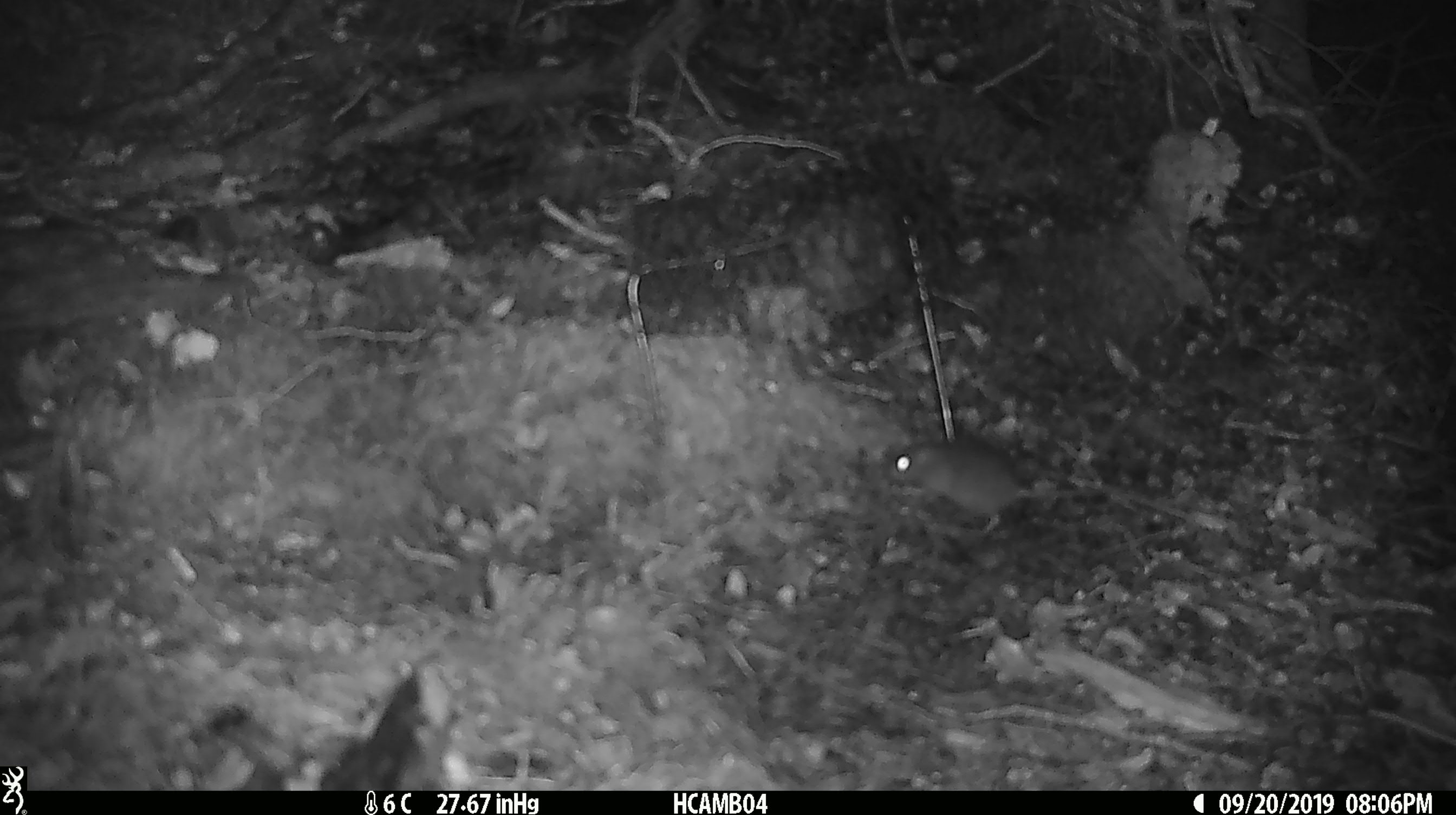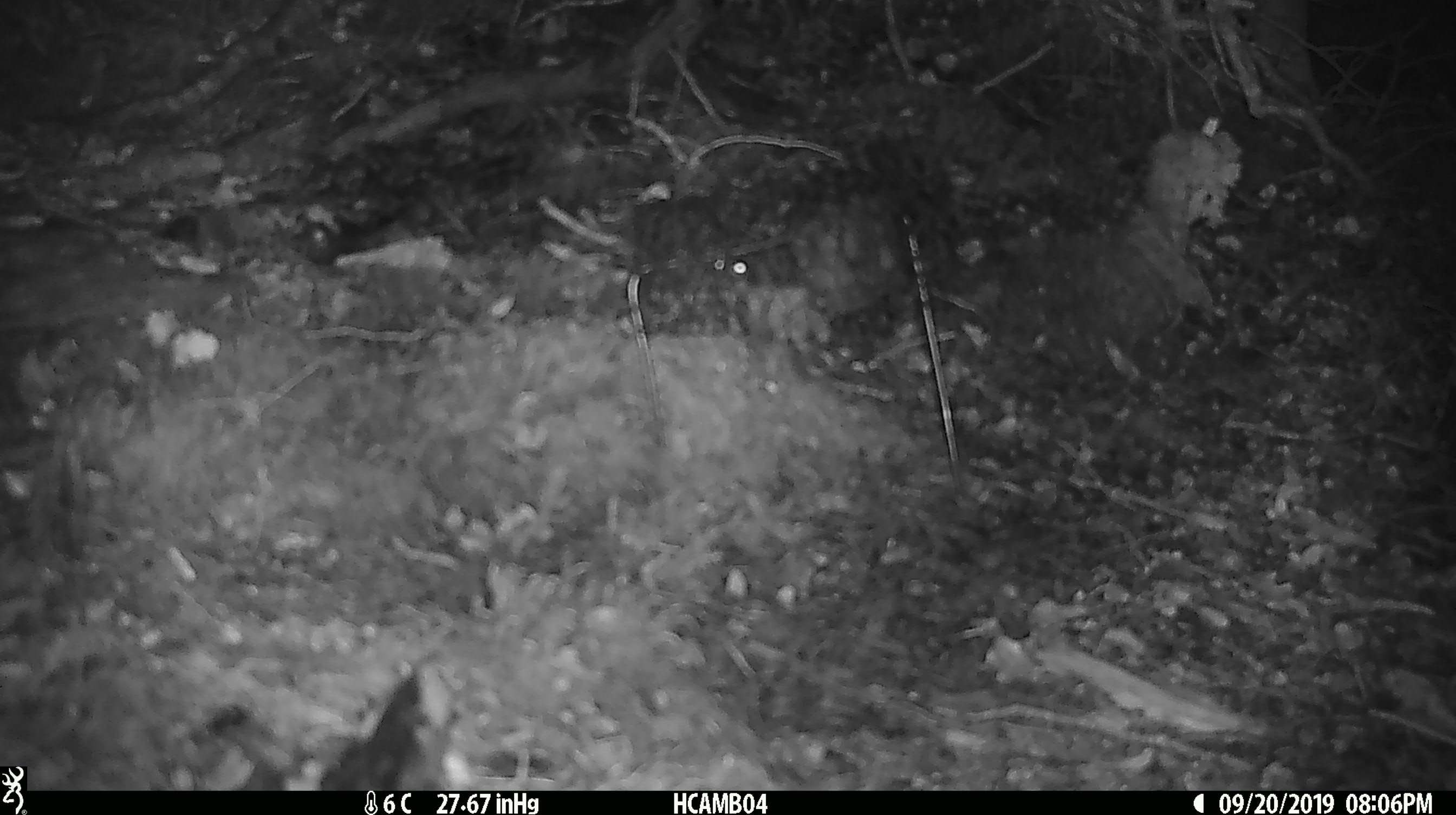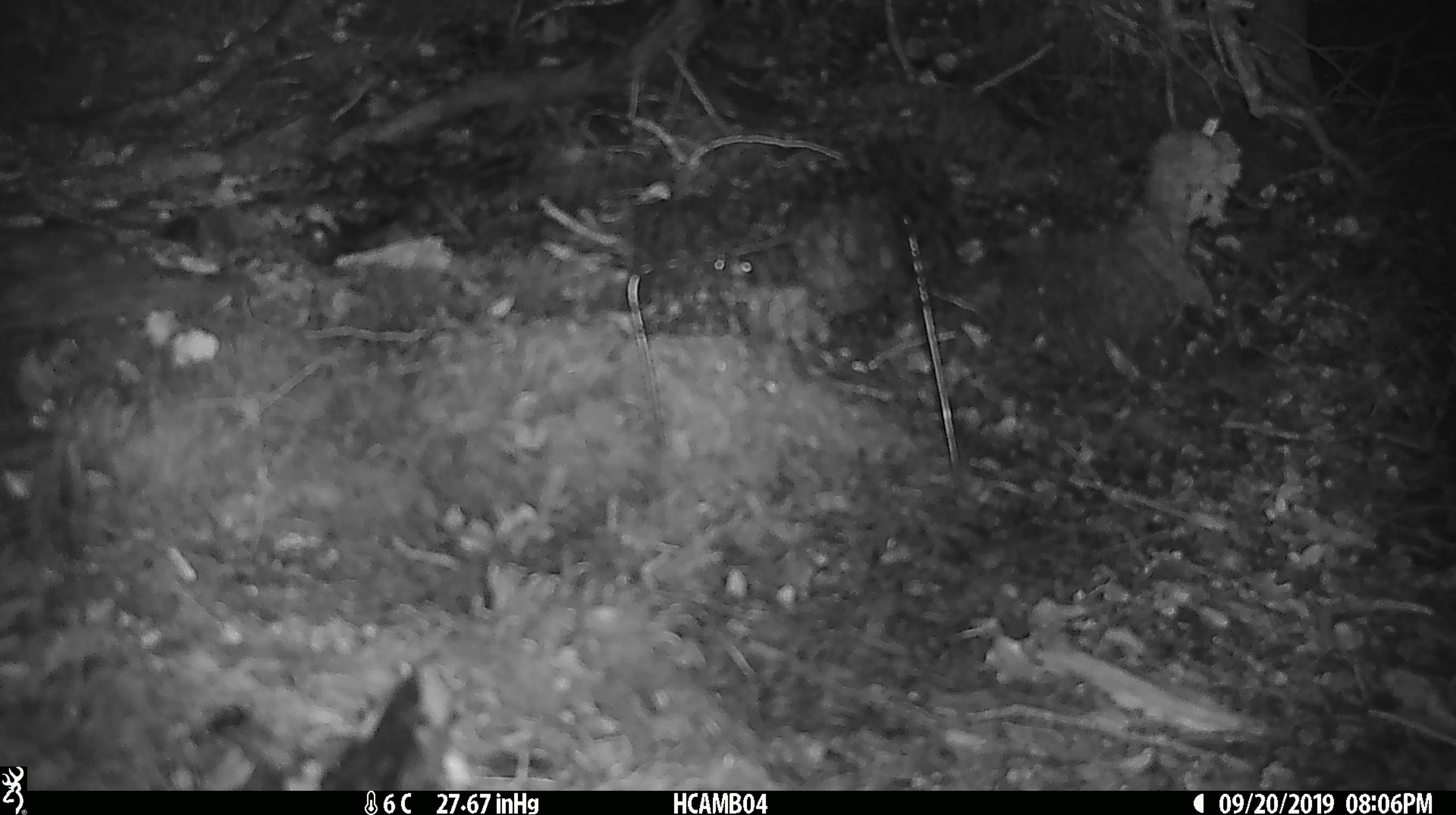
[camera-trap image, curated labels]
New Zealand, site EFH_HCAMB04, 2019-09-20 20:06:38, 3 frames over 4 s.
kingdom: Animalia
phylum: Chordata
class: Mammalia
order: Rodentia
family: Muridae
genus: Mus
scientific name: Mus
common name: mouse